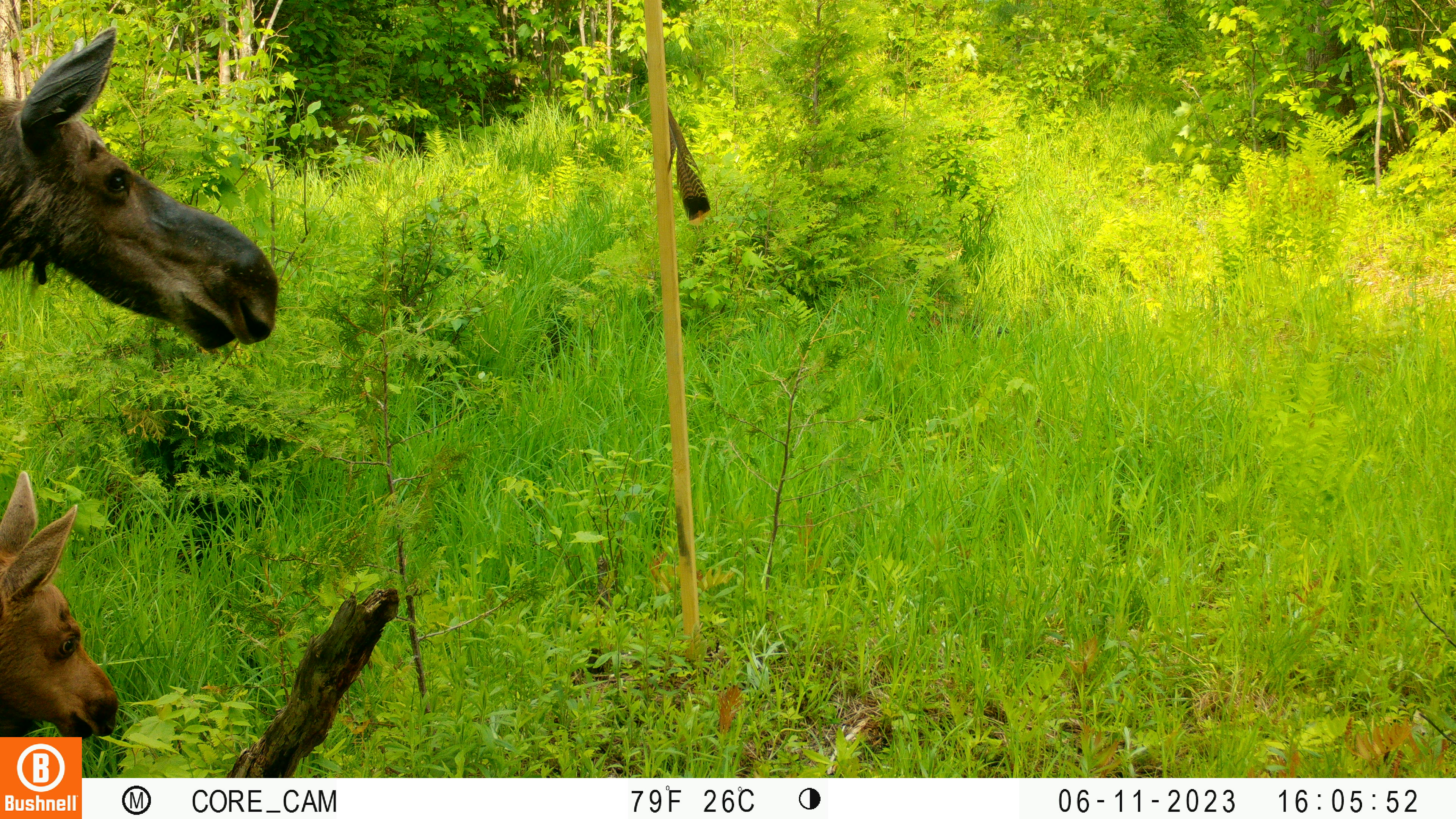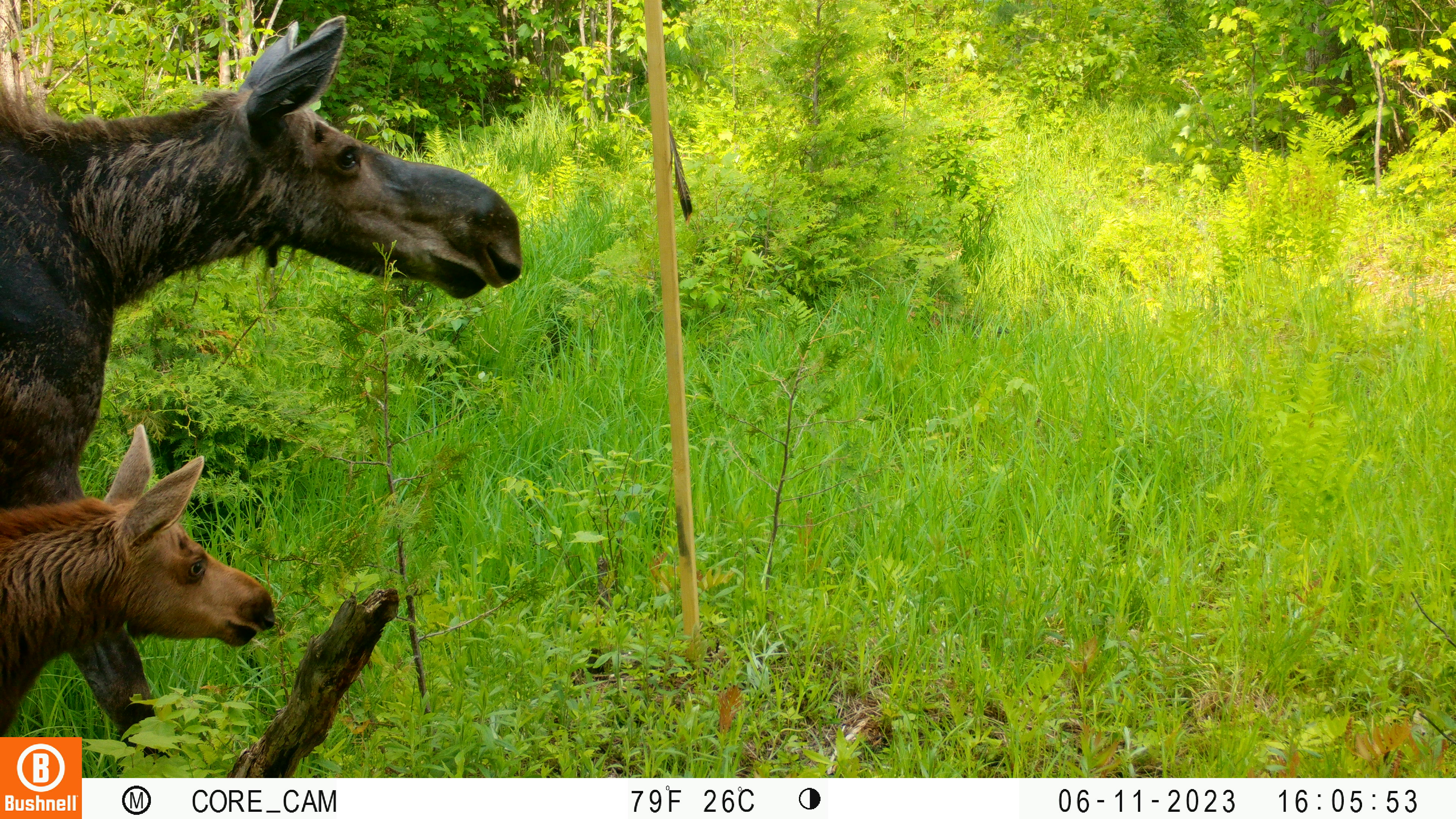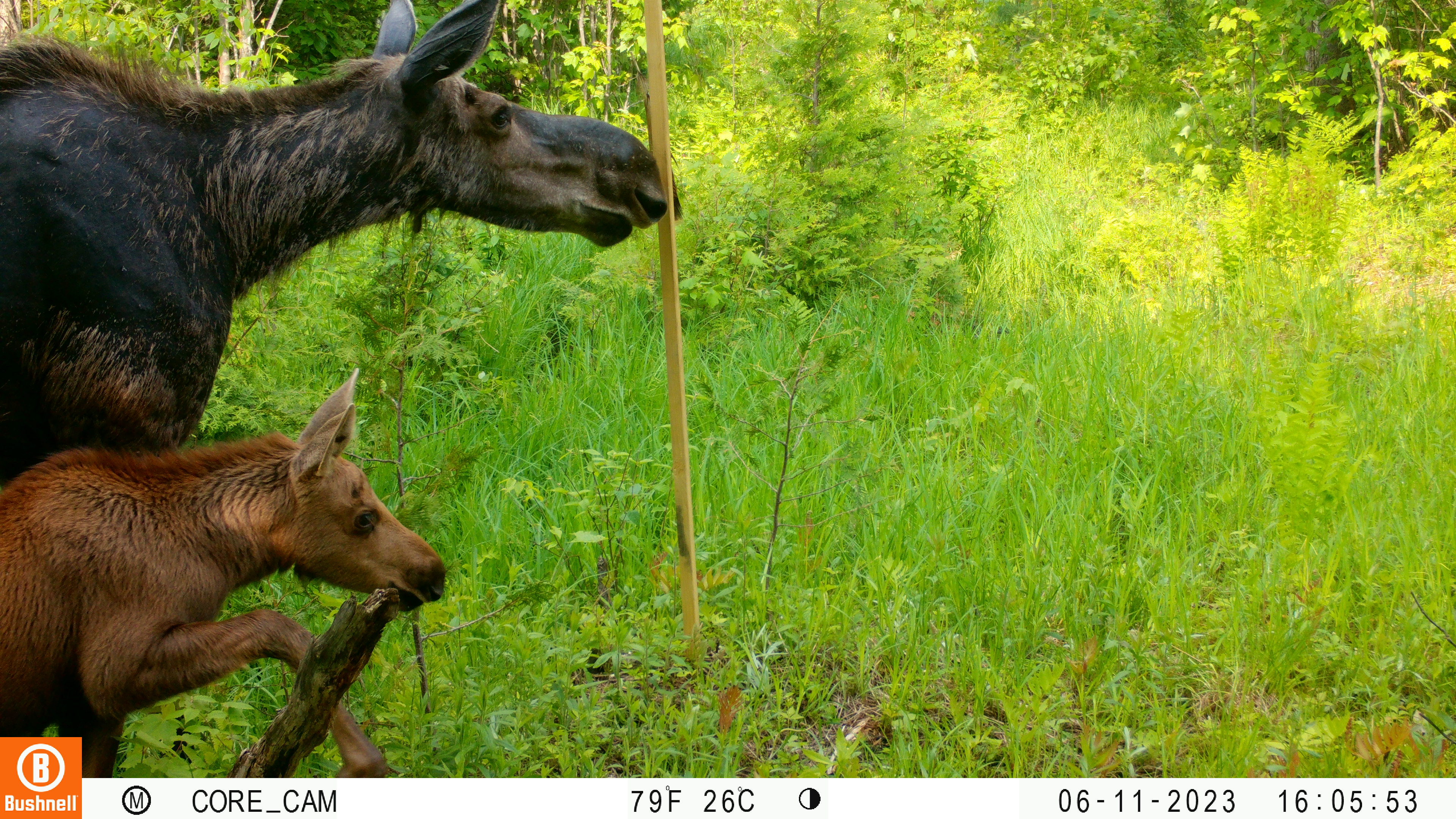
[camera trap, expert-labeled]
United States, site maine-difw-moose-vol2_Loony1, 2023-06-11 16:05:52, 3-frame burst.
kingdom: Animalia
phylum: Chordata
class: Mammalia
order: Artiodactyla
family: Cervidae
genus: Alces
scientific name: Alces alces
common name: moose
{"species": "moose (Alces alces)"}